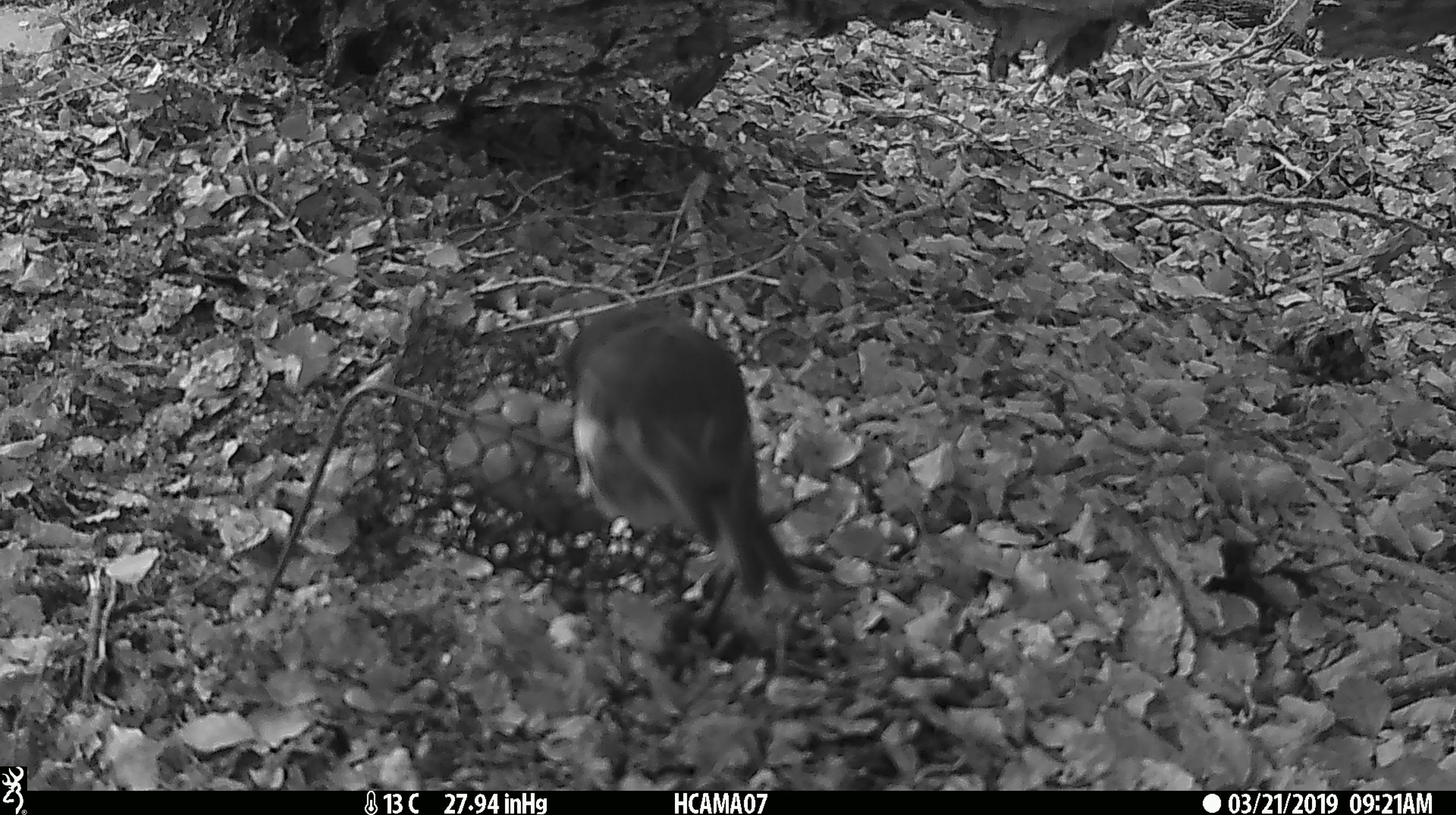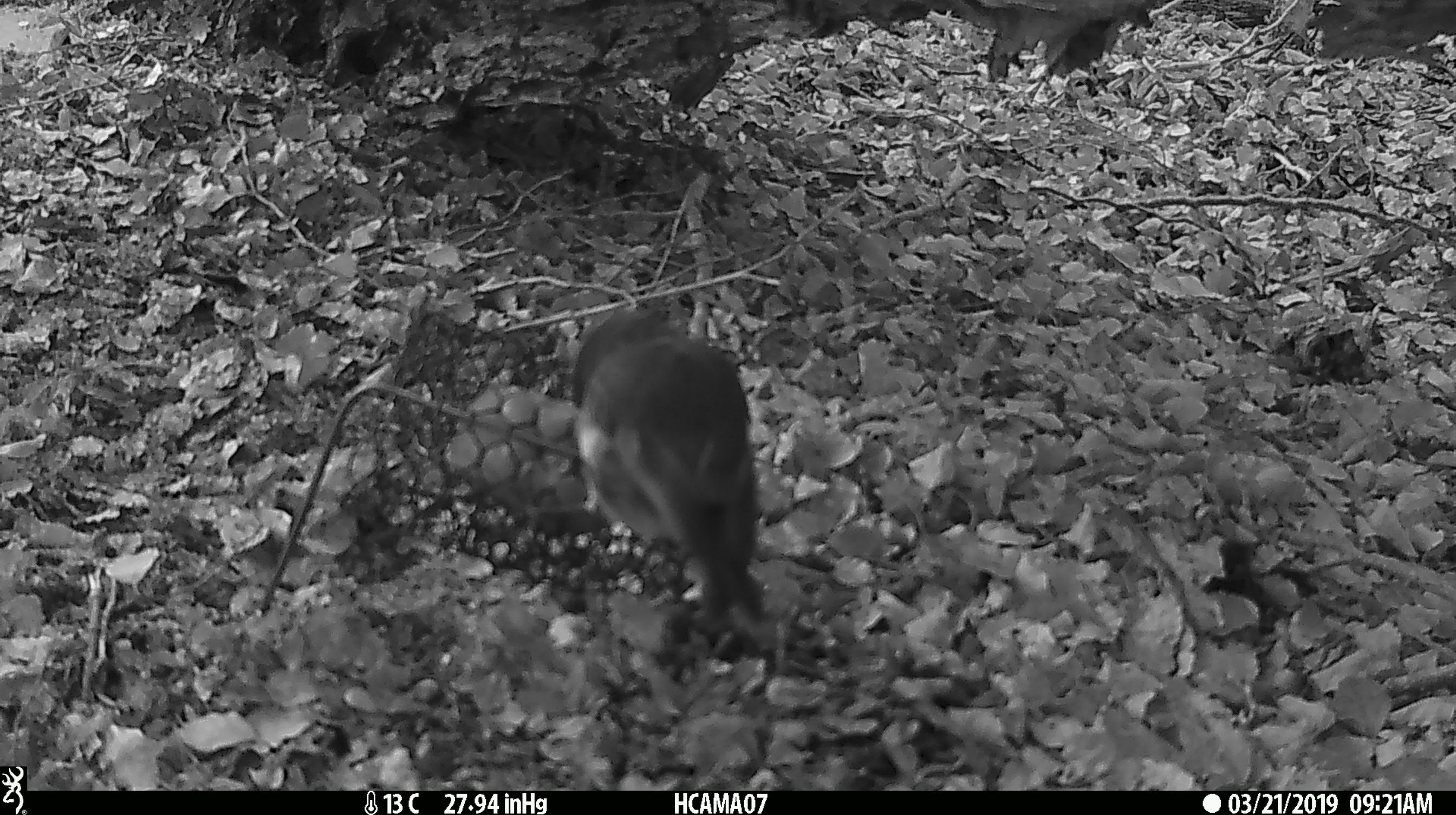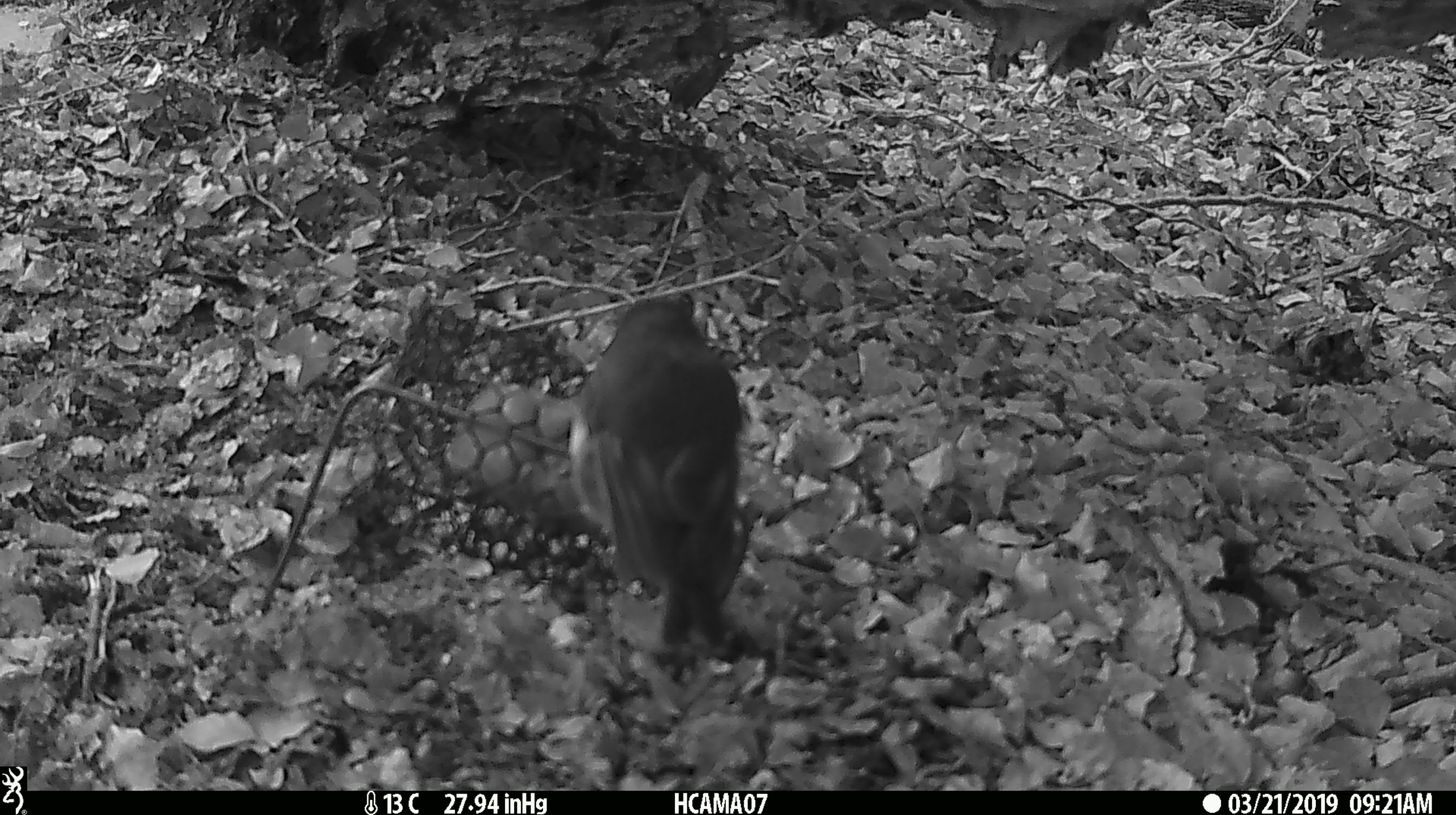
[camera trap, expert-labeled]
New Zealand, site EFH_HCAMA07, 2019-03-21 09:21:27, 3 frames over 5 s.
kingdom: Animalia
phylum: Chordata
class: Aves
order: Passeriformes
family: Petroicidae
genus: Petroica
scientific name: Petroica australis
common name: new zealand robin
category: robin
Robin (new zealand robin) (Petroica australis).